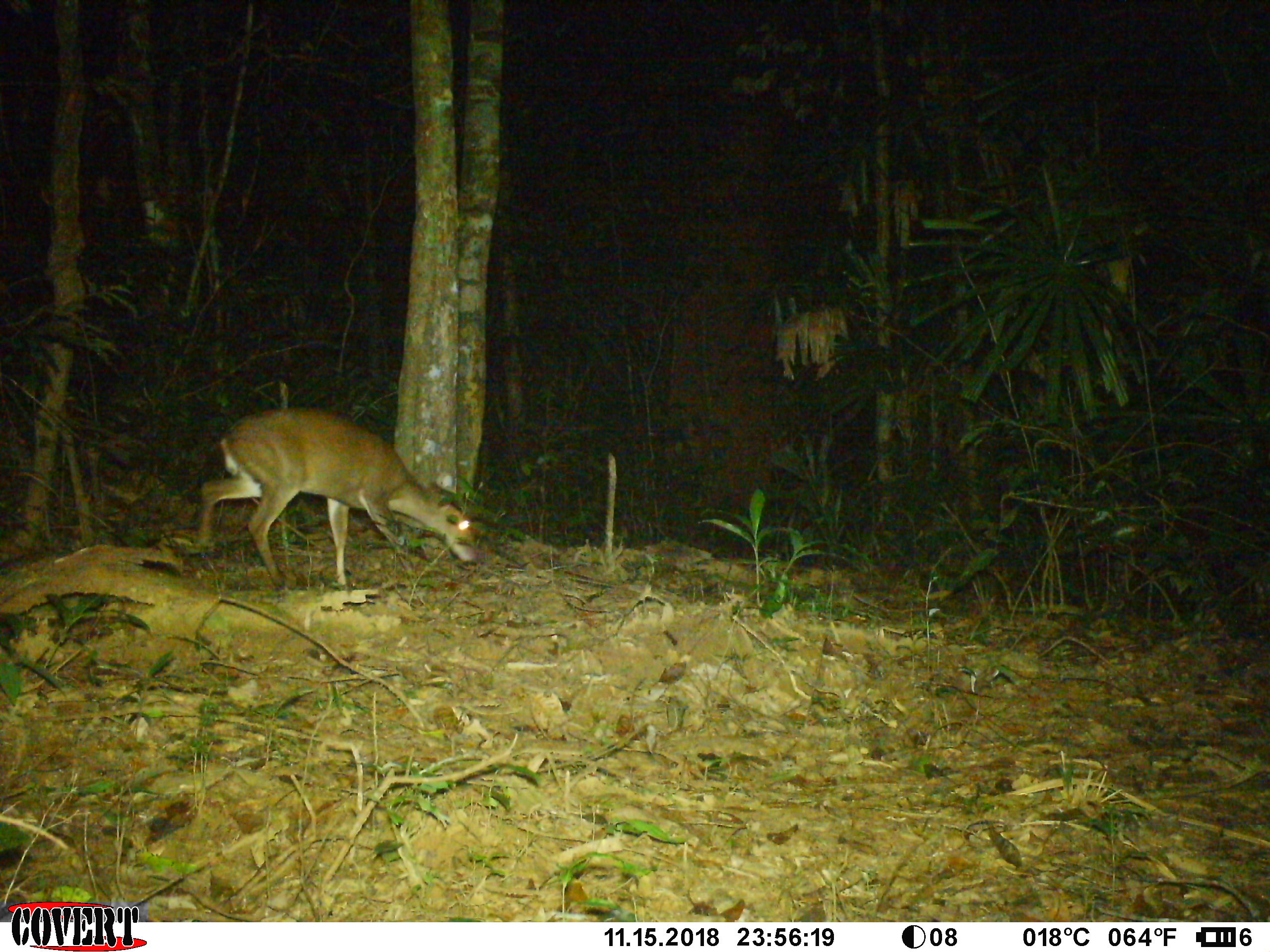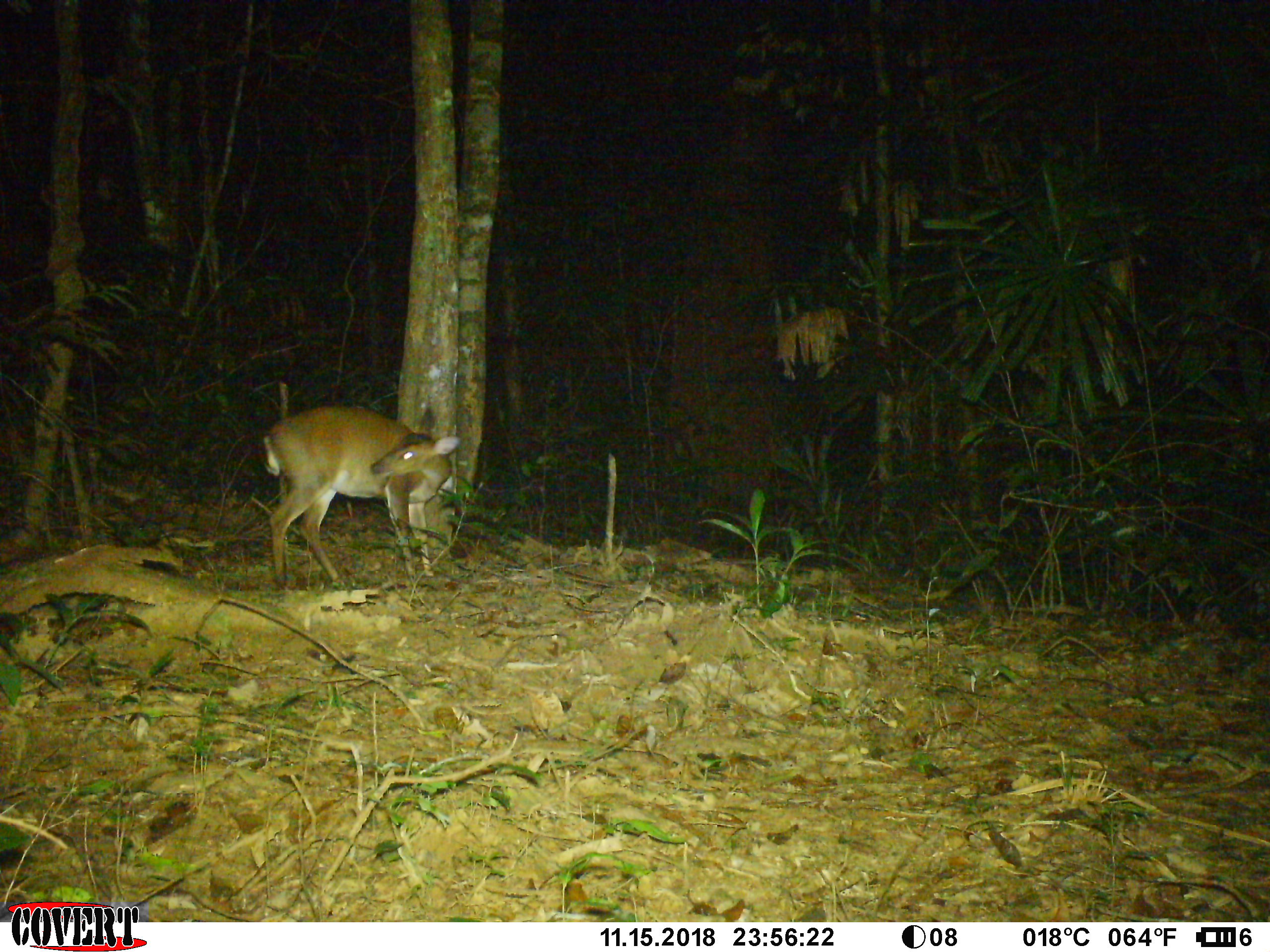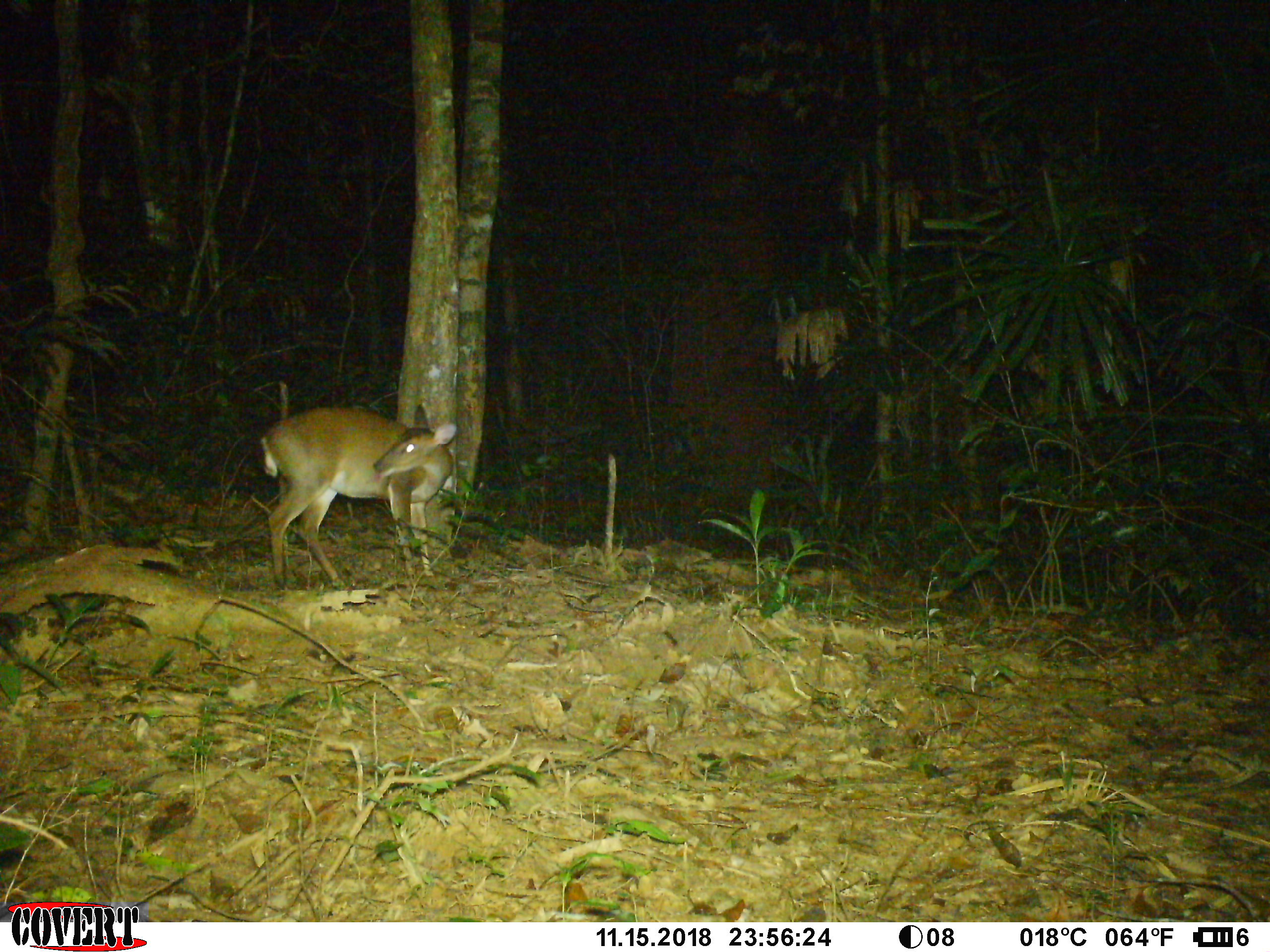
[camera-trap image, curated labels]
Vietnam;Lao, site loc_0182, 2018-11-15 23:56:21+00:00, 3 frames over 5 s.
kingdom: Animalia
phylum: Chordata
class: Mammalia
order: Artiodactyla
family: Cervidae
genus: Muntiacus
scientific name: Muntiacus vuquangensis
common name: large-antlered muntjac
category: large antlered muntjac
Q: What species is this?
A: Large antlered muntjac (large-antlered muntjac) (Muntiacus vuquangensis).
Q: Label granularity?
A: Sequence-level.